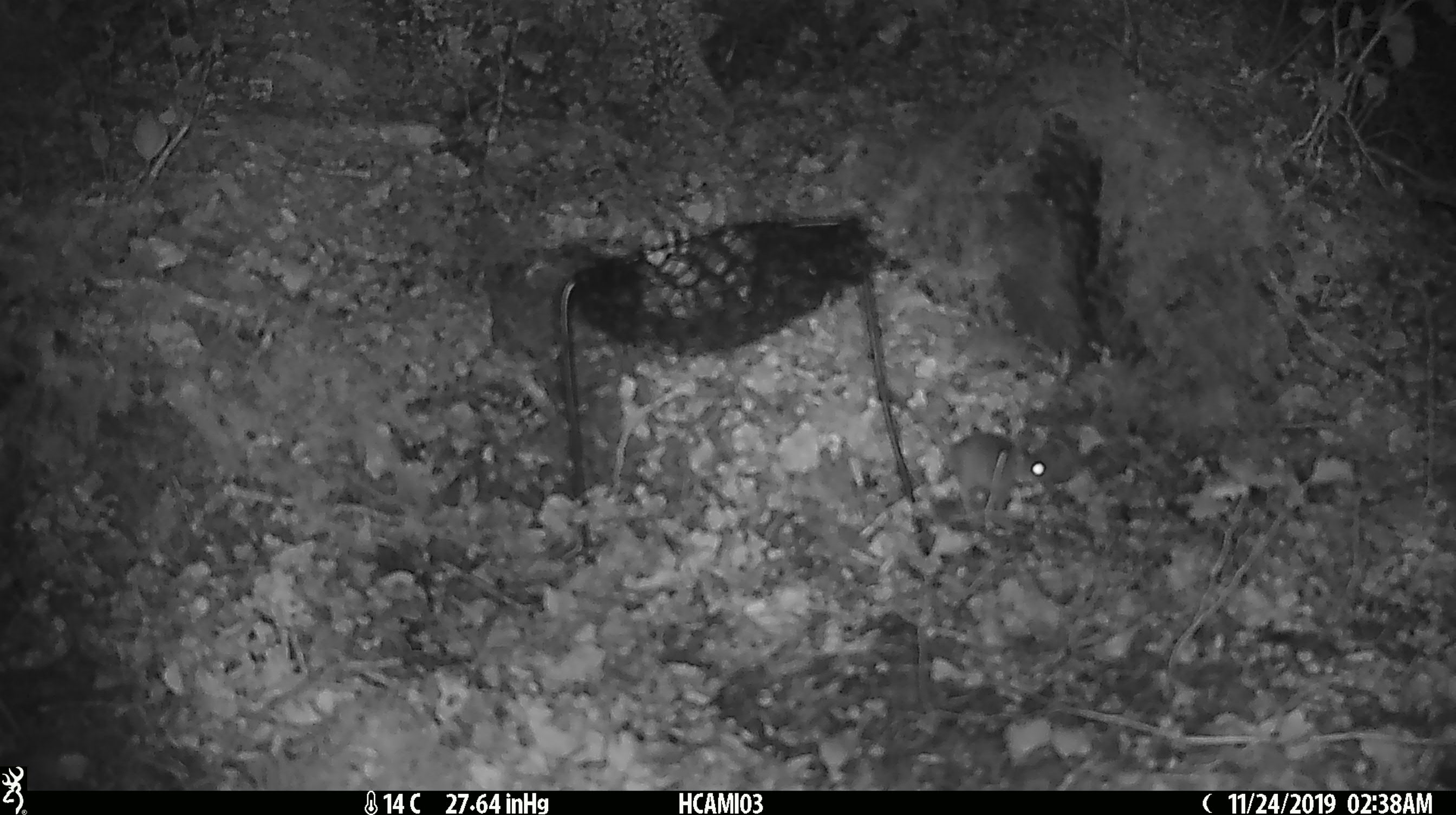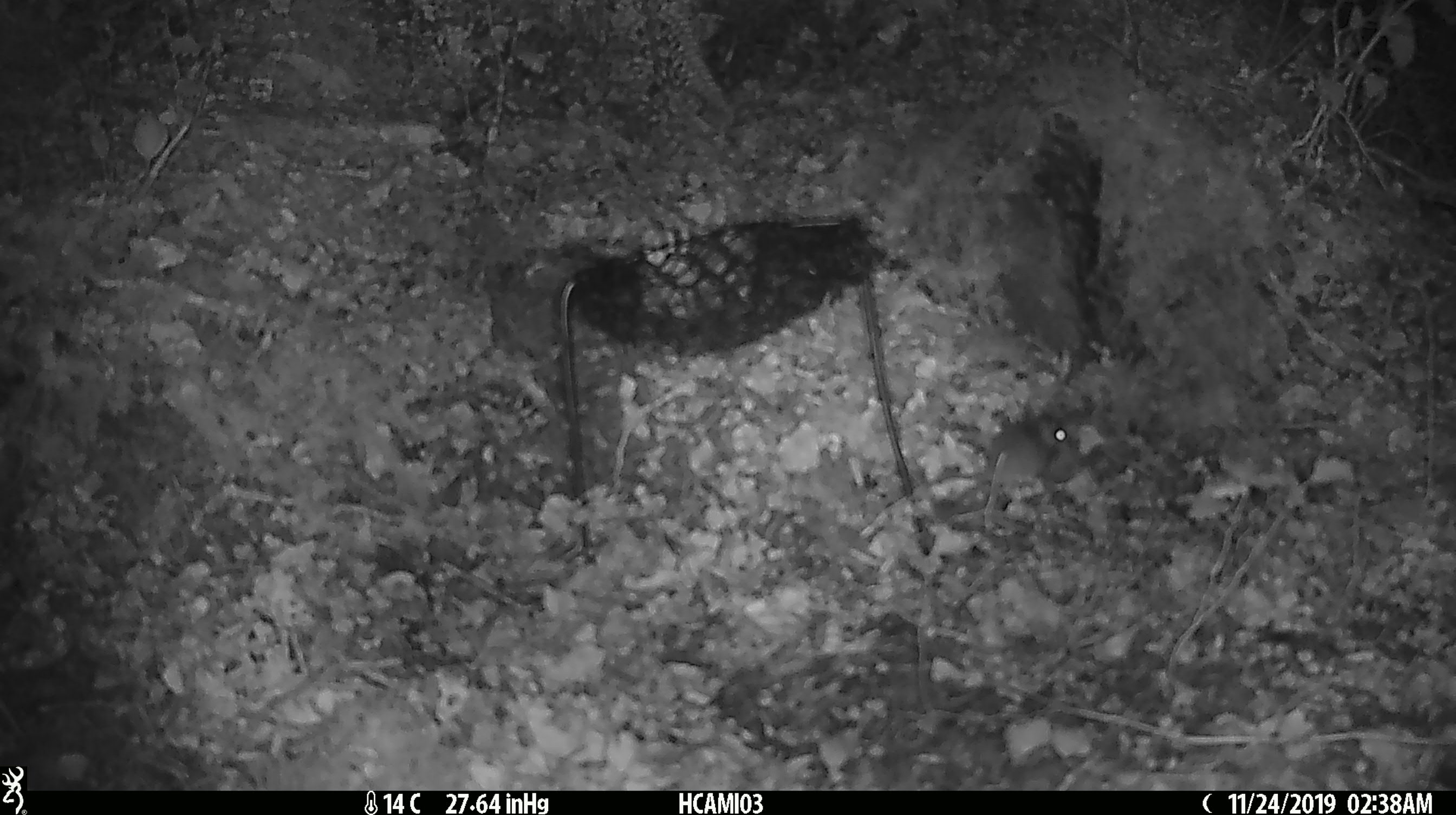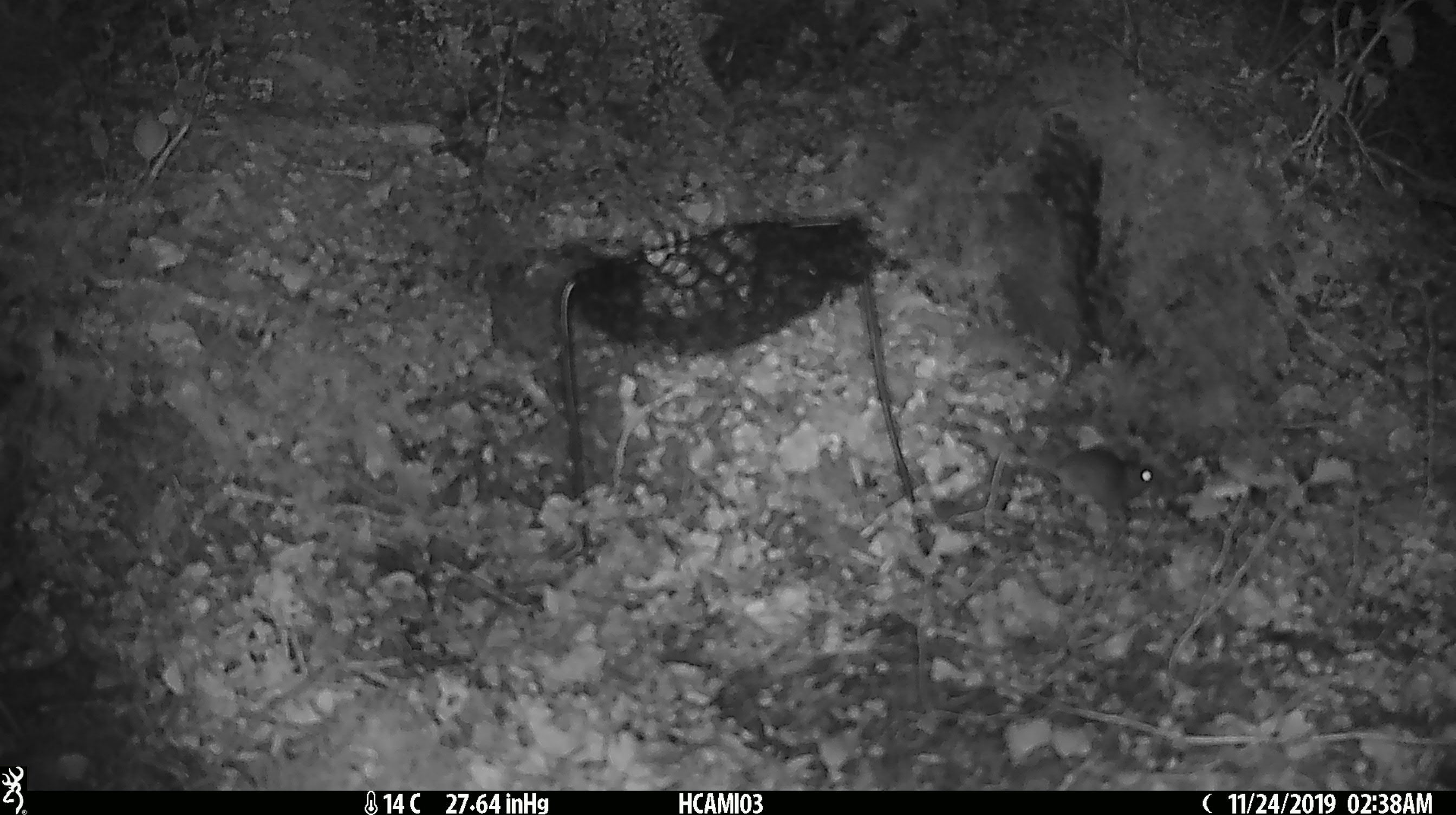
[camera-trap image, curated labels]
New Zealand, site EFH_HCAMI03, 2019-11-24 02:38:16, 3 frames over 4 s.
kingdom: Animalia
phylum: Chordata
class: Mammalia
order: Rodentia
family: Muridae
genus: Mus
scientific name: Mus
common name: mouse